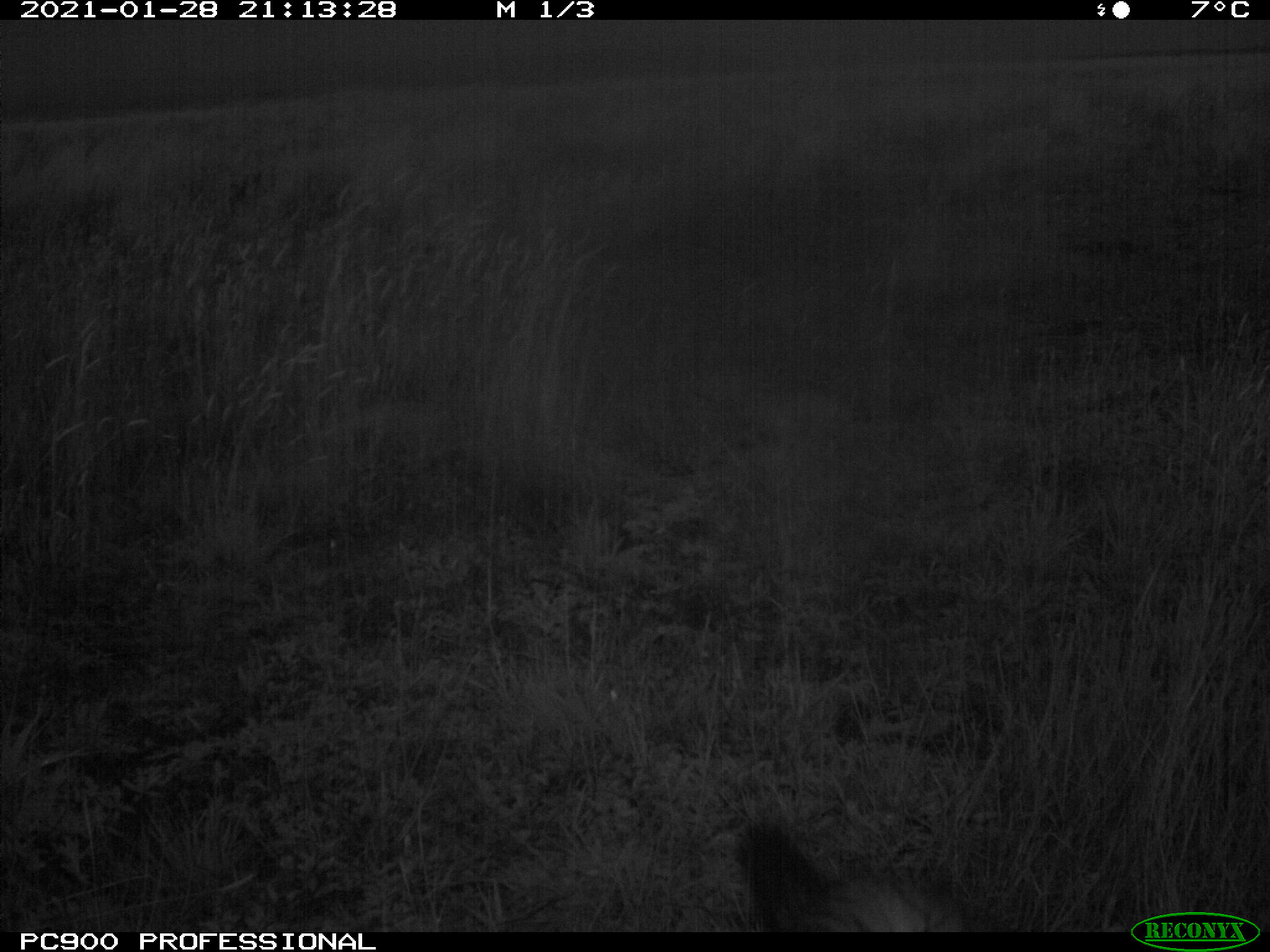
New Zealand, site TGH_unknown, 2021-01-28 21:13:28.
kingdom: Animalia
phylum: Chordata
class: Mammalia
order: Carnivora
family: Mustelidae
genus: Mustela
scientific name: Mustela furo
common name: ferret